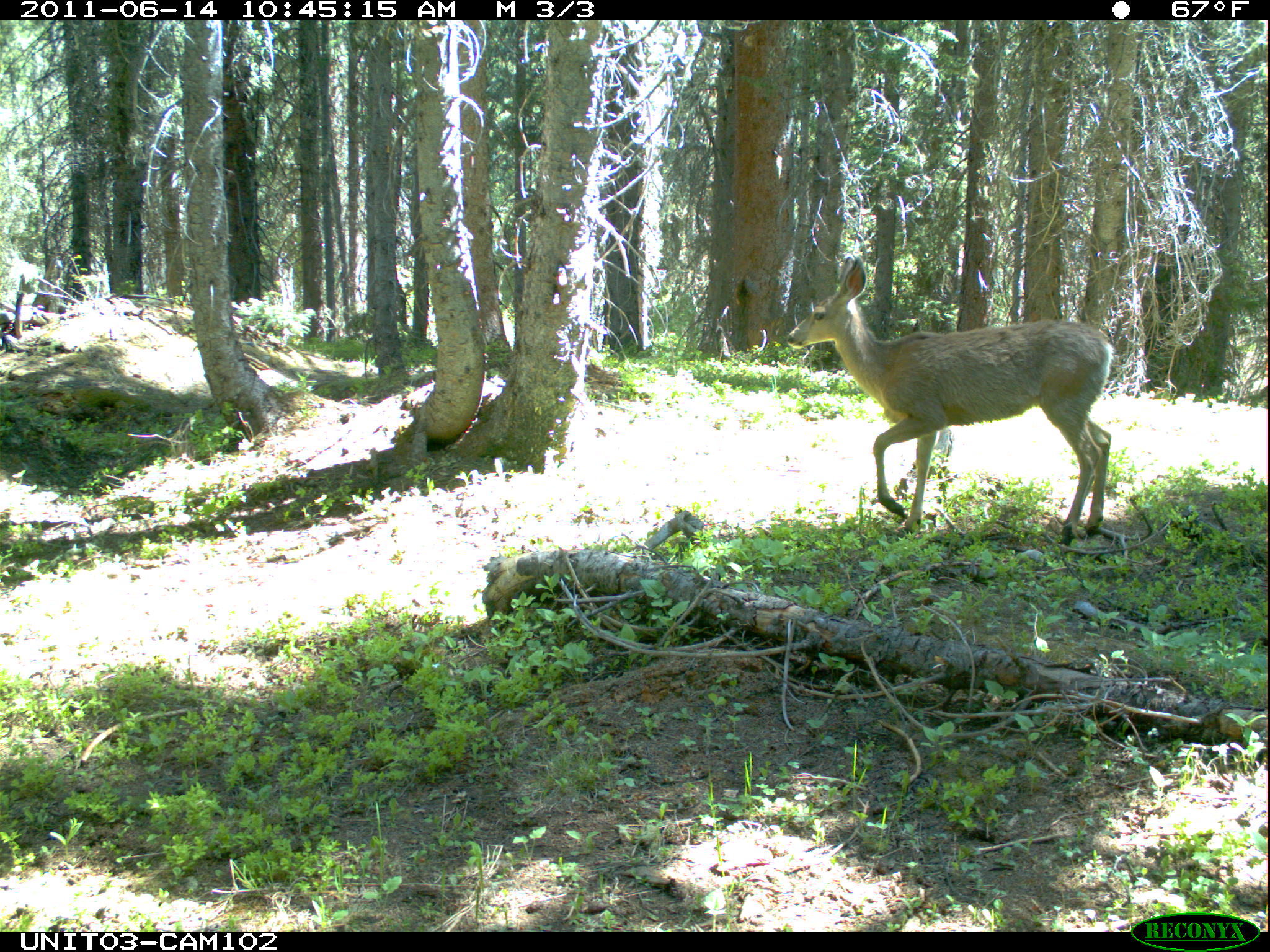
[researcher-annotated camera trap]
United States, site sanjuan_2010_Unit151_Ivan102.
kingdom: Animalia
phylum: Chordata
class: Mammalia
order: Artiodactyla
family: Cervidae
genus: Odocoileus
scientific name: Odocoileus hemionus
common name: mule deer